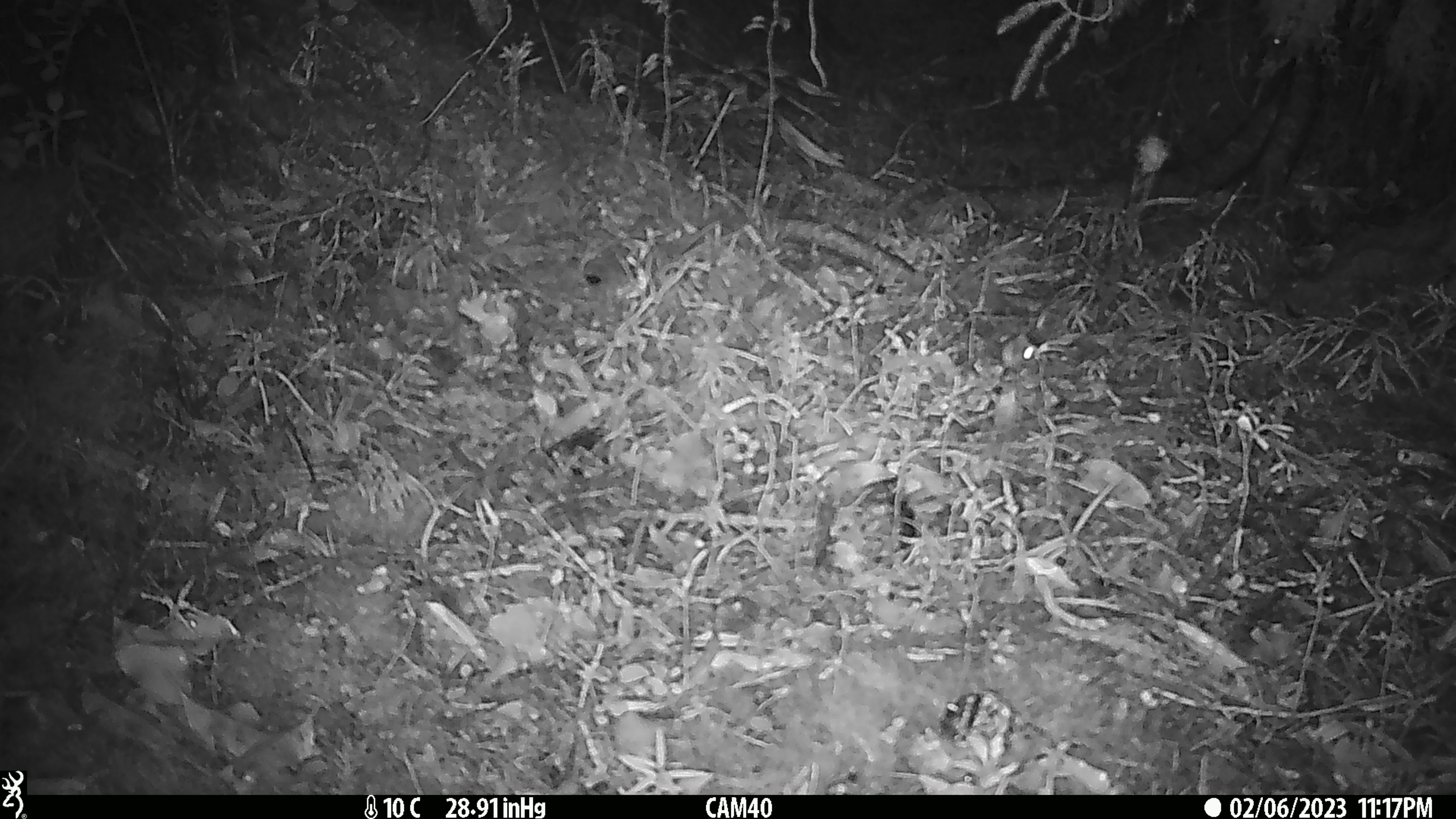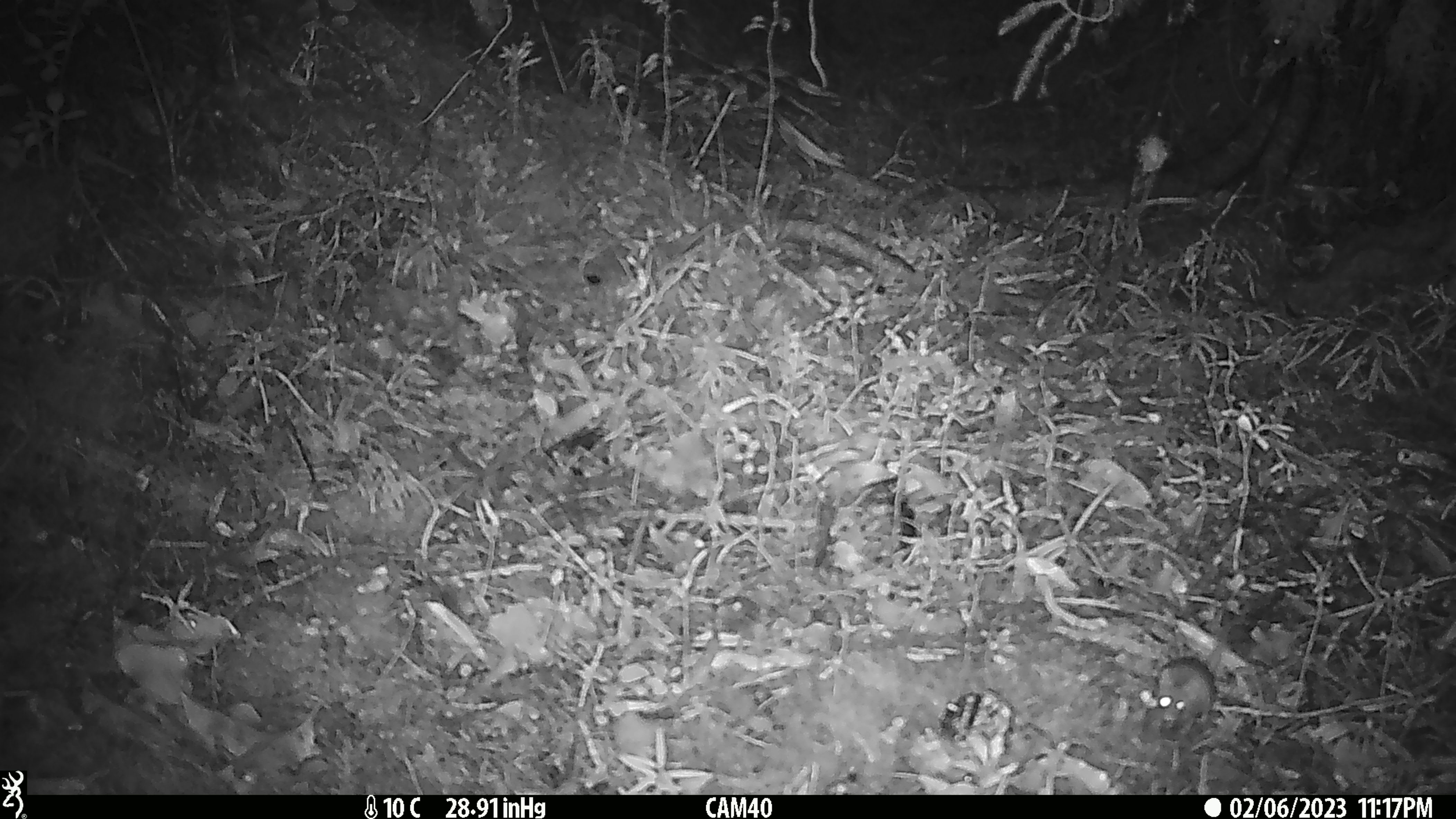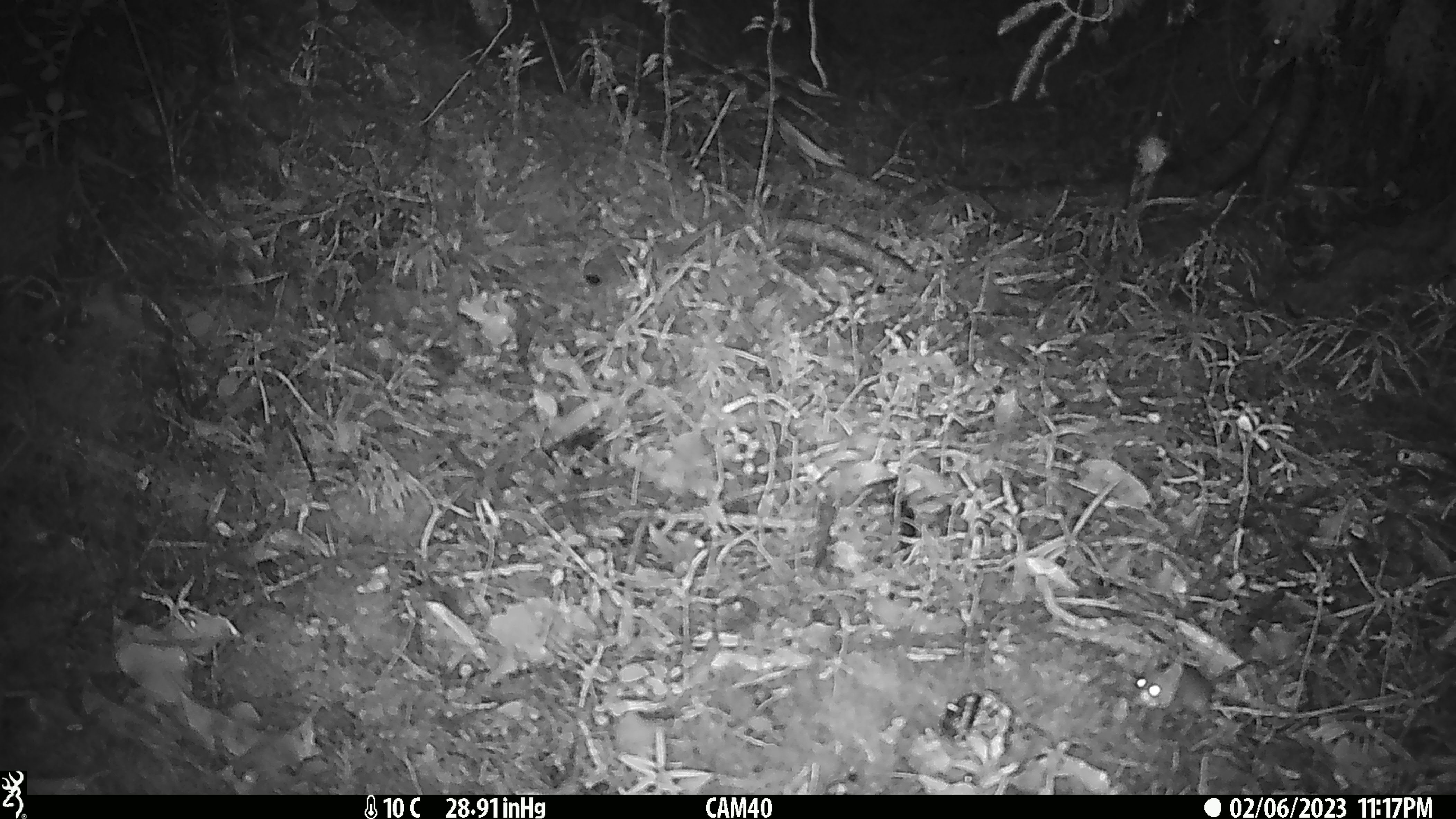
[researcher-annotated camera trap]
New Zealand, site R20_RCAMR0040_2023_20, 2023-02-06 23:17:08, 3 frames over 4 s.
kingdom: Animalia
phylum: Chordata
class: Mammalia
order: Rodentia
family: Muridae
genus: Mus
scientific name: Mus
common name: mouse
Mouse (Mus).